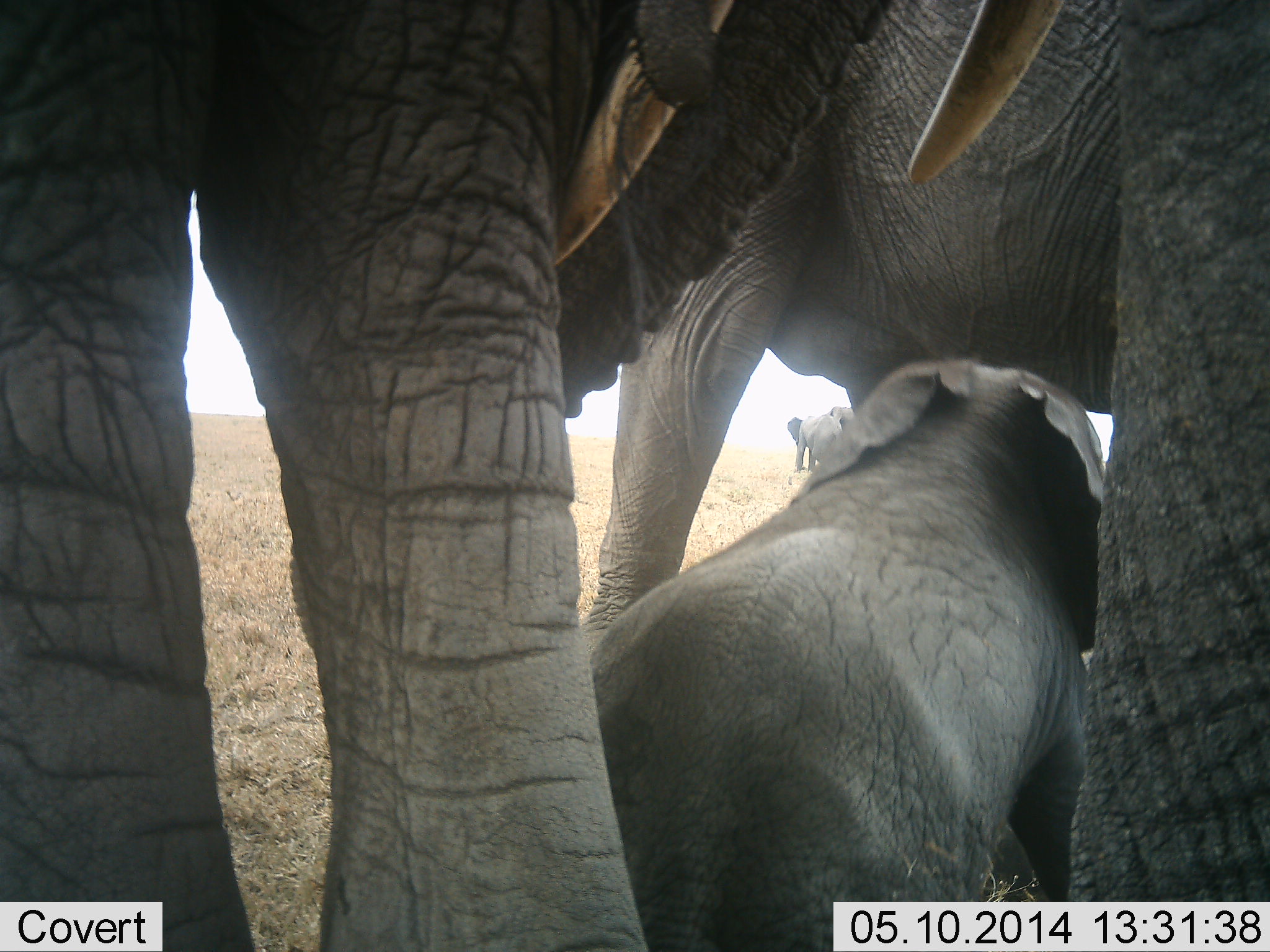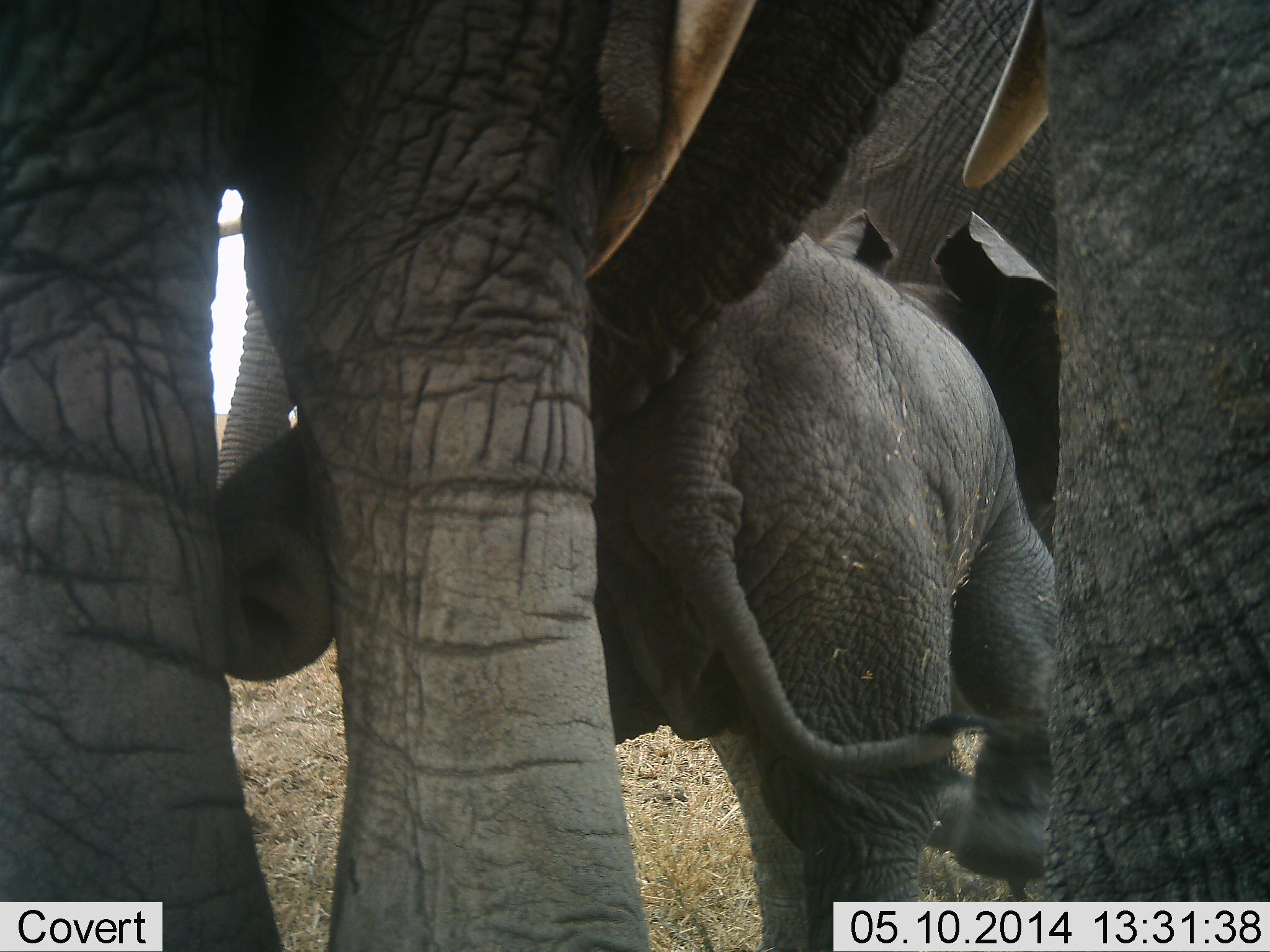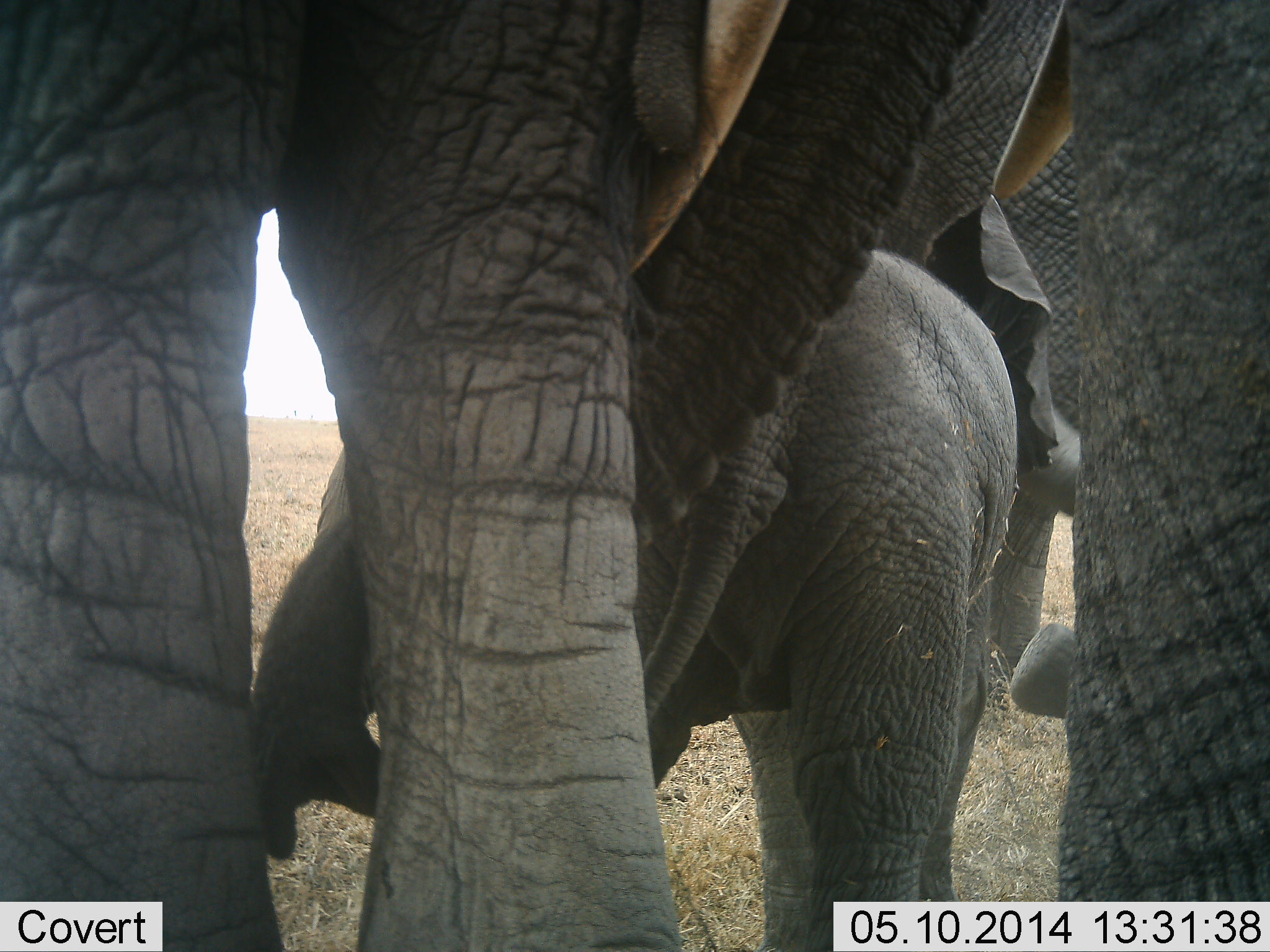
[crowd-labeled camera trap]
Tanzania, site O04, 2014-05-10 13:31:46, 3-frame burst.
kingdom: Animalia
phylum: Chordata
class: Mammalia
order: Proboscidea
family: Elephantidae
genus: Loxodonta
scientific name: Loxodonta africana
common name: african bush elephant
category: elephant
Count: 3.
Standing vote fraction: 70%.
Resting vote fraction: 0%.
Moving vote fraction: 30%.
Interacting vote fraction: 10%.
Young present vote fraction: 90%.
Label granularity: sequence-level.